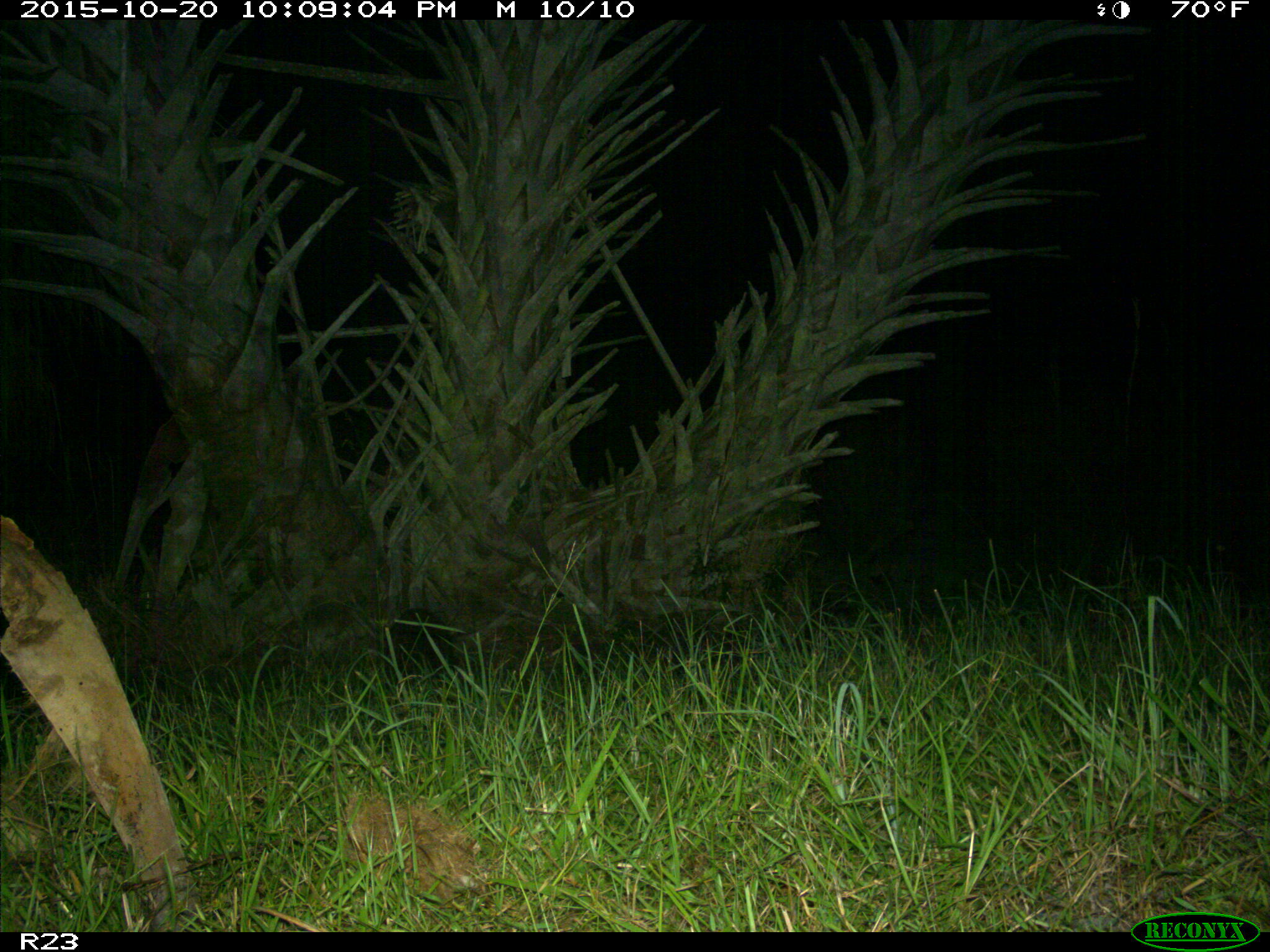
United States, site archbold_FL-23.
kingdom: Animalia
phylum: Chordata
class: Mammalia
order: Carnivora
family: Procyonidae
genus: Procyon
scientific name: Procyon lotor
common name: common raccoon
Procyon lotor (common raccoon).